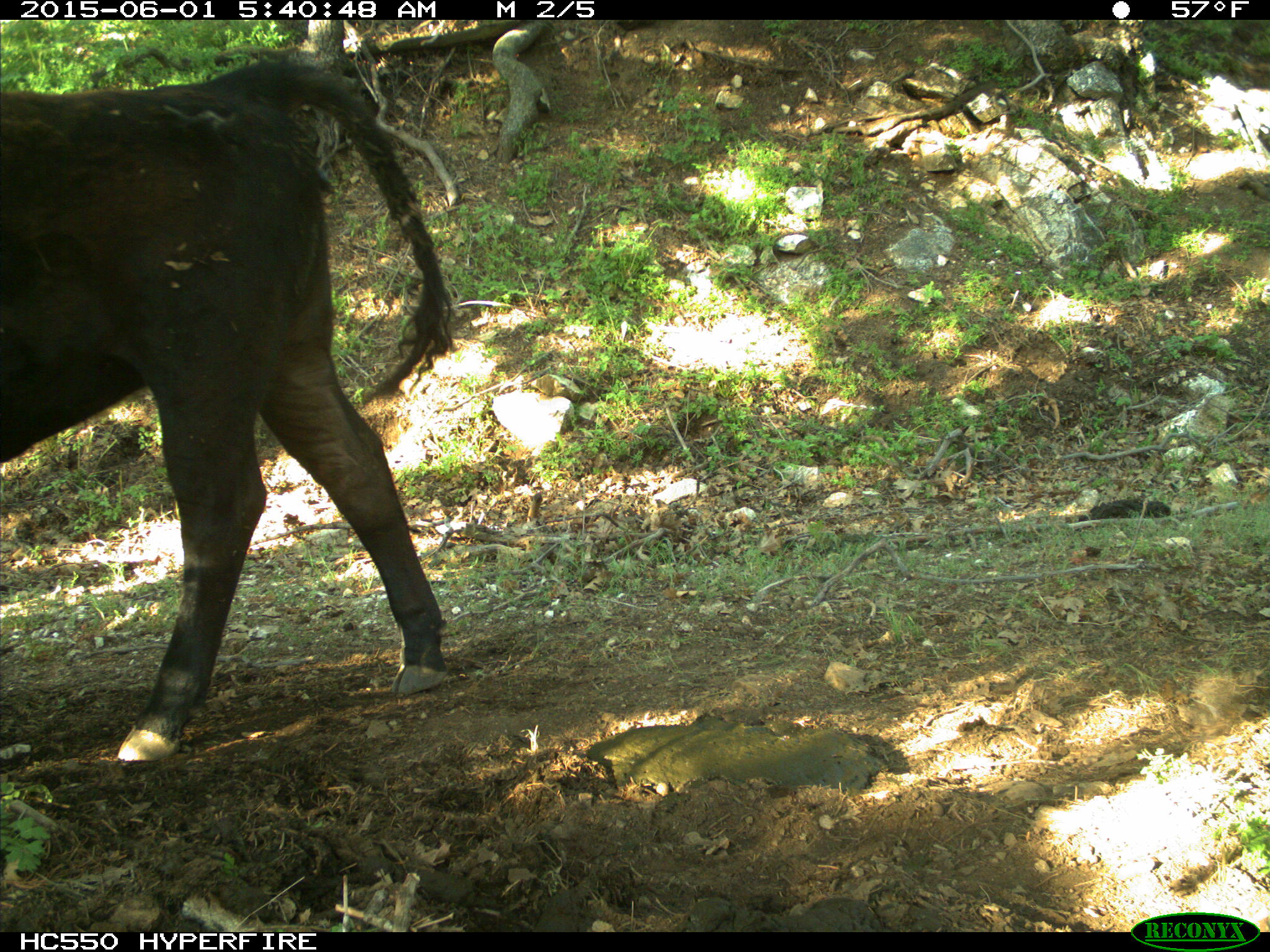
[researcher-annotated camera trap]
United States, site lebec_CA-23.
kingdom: Animalia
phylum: Chordata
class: Mammalia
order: Artiodactyla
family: Bovidae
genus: Bos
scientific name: Bos taurus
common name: domestic cow